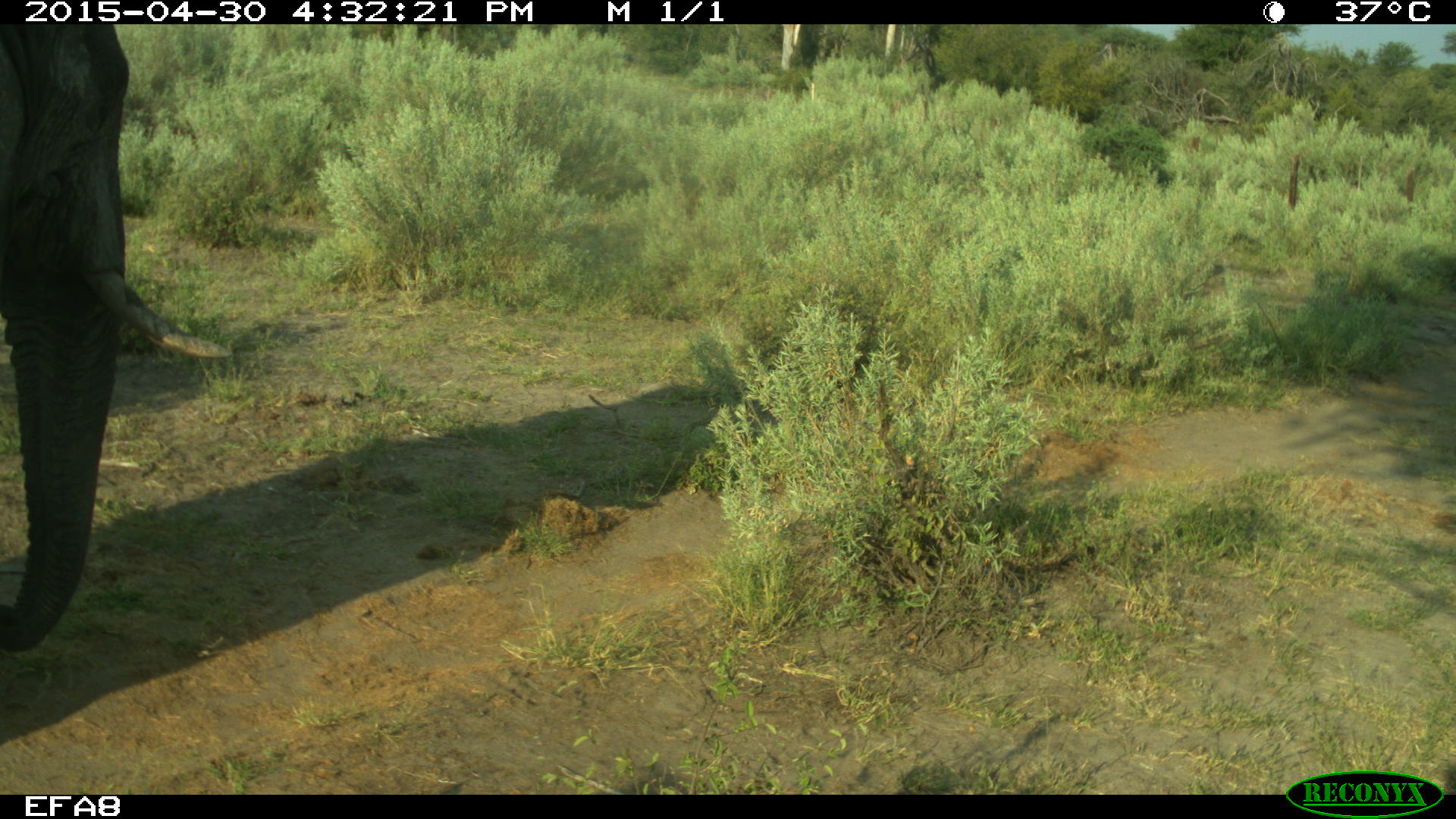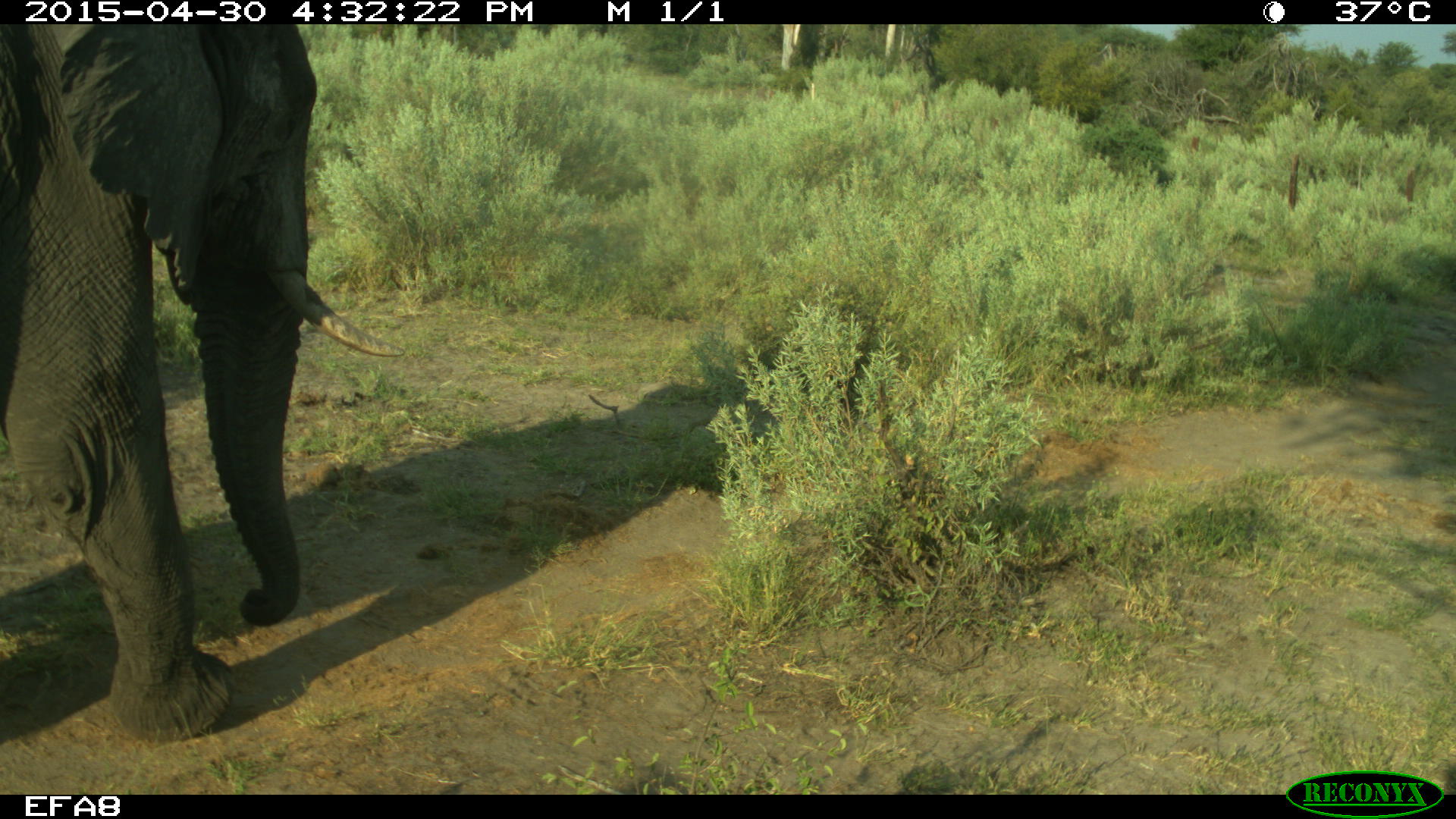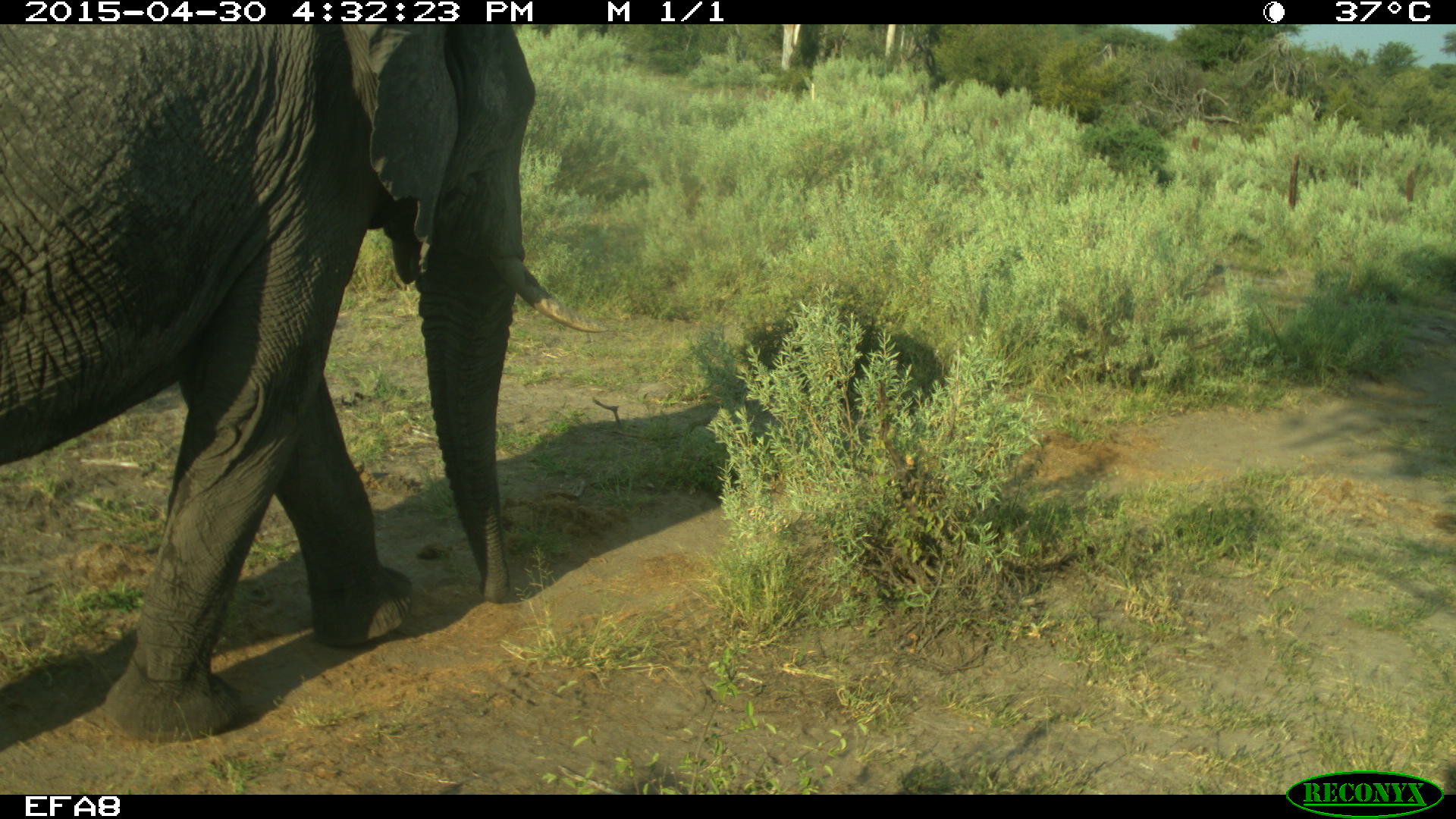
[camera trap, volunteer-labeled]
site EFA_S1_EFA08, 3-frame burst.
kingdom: Animalia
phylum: Chordata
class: Mammalia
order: Proboscidea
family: Elephantidae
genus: Loxodonta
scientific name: Loxodonta africana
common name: african bush elephant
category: elephant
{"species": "elephant (african bush elephant) (Loxodonta africana)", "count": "1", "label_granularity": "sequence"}